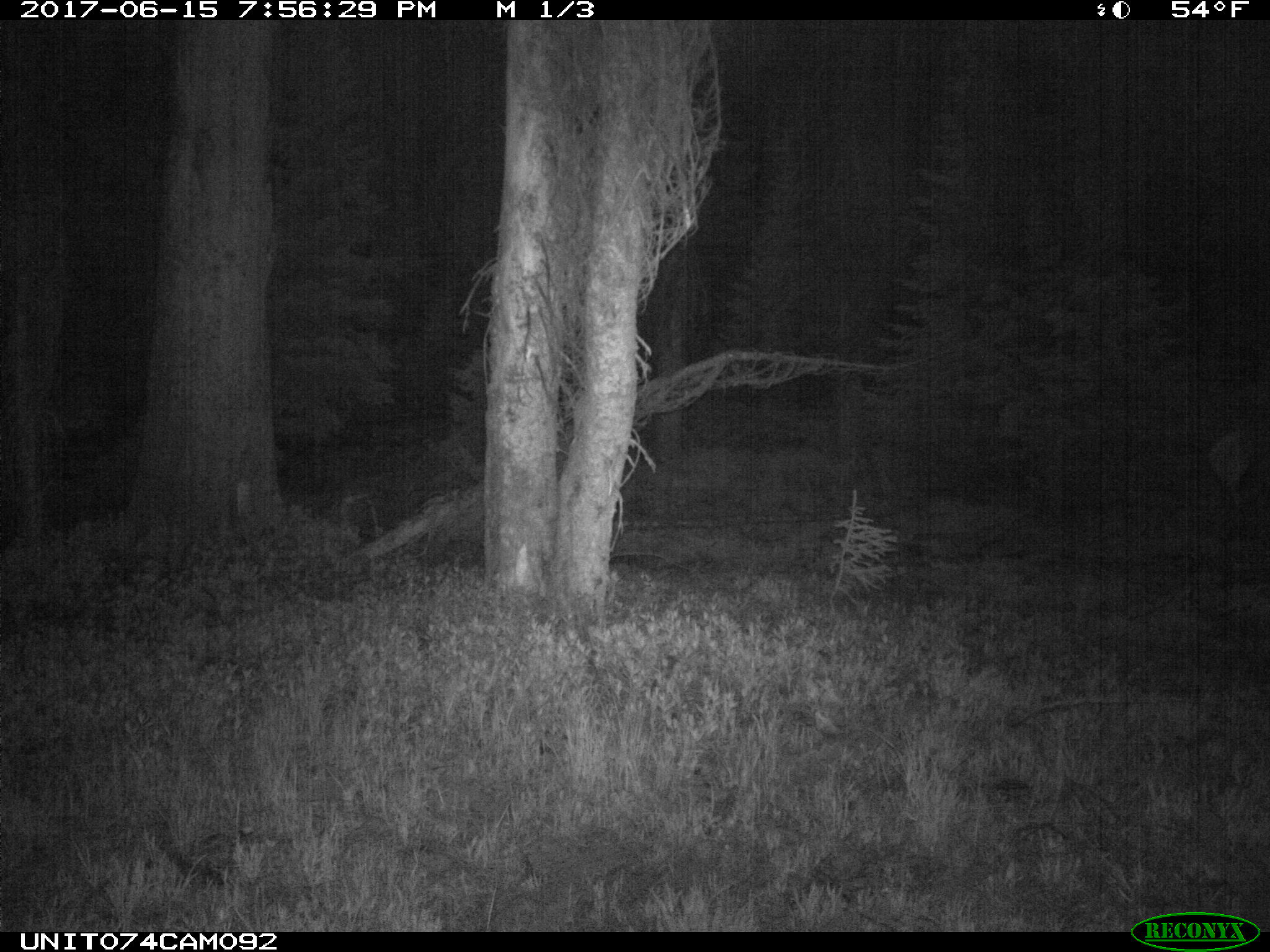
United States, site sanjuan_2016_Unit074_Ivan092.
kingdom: Animalia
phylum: Chordata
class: Mammalia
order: Artiodactyla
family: Cervidae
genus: Cervus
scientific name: Cervus elaphus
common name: red deer